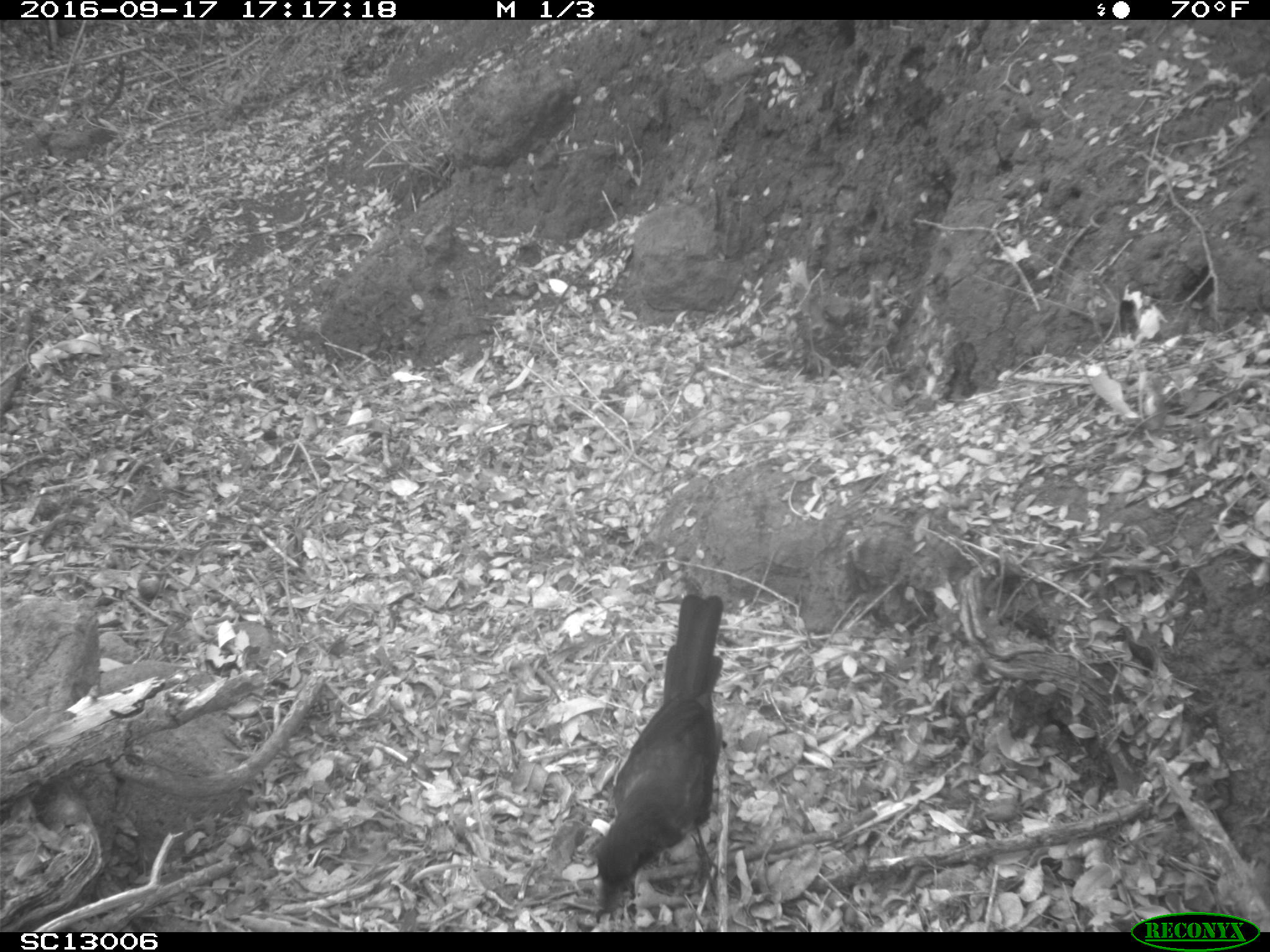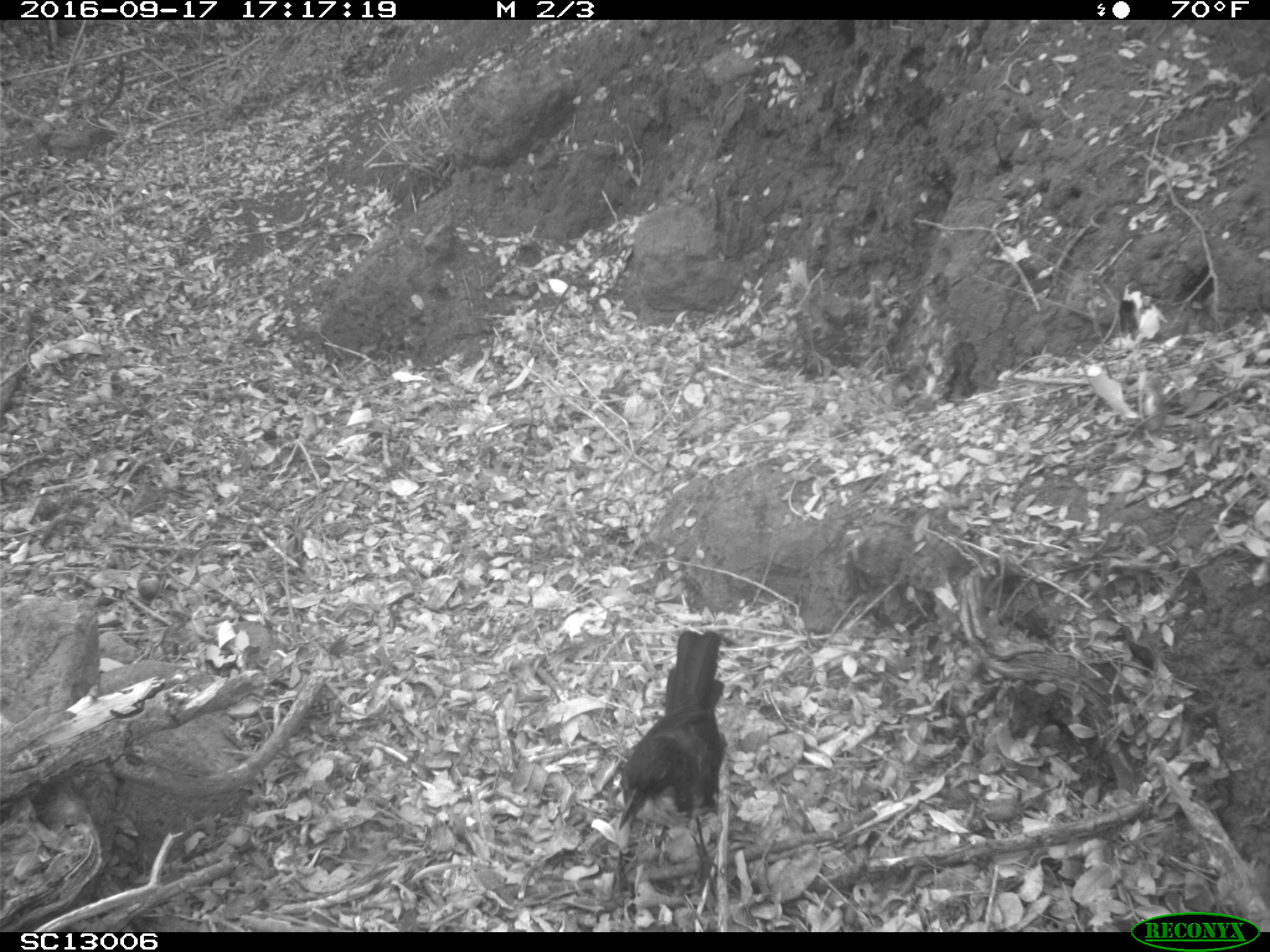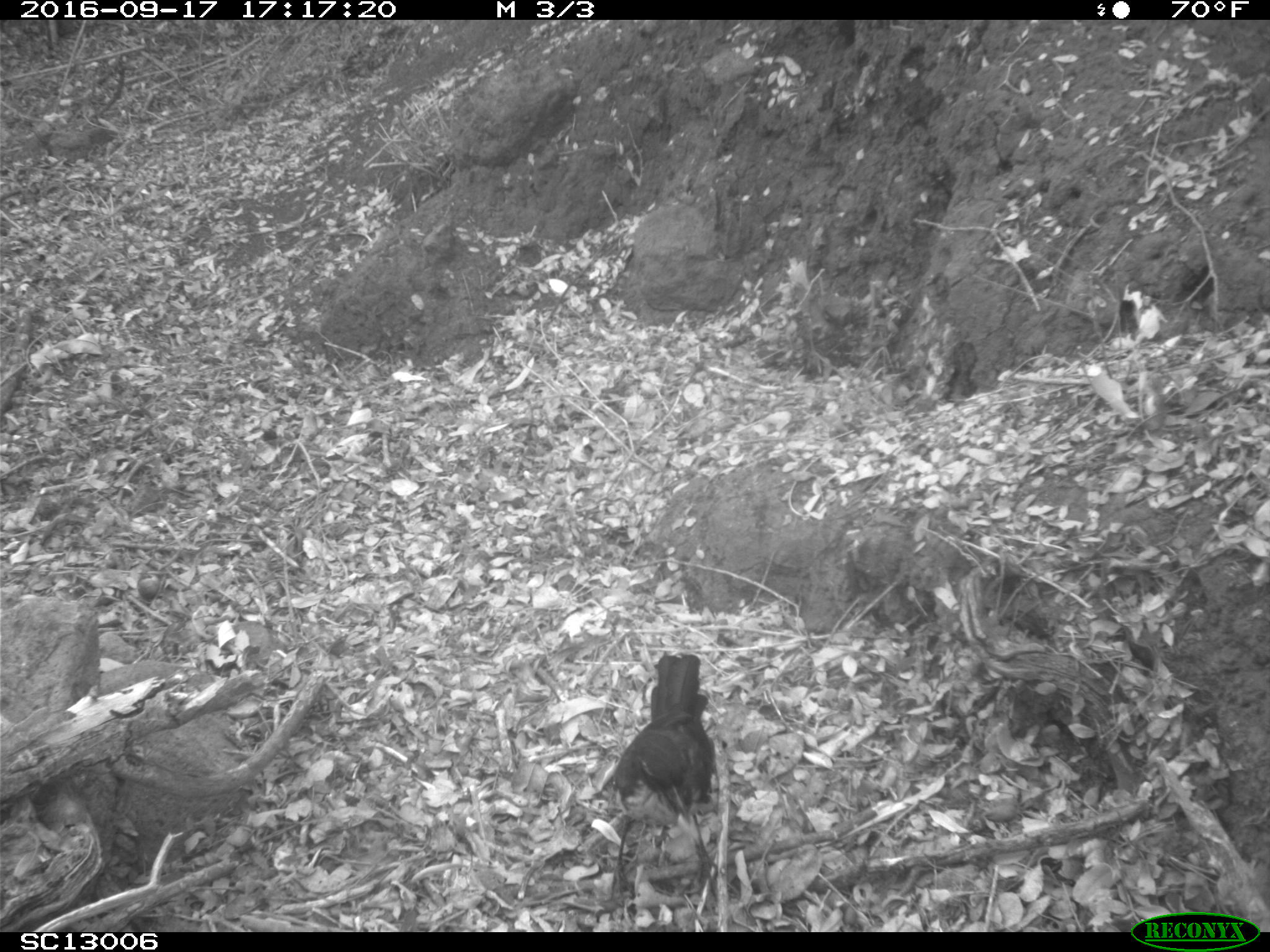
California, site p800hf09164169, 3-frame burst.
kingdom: Animalia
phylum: Chordata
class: Aves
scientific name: Aves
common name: bird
Bird (Aves).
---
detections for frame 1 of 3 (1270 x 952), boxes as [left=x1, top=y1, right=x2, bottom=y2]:
bird: [left=597, top=594, right=724, bottom=913]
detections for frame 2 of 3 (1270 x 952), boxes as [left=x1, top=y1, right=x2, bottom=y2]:
bird: [left=619, top=629, right=727, bottom=904]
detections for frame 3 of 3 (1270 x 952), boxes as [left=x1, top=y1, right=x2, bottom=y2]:
bird: [left=613, top=651, right=738, bottom=904]